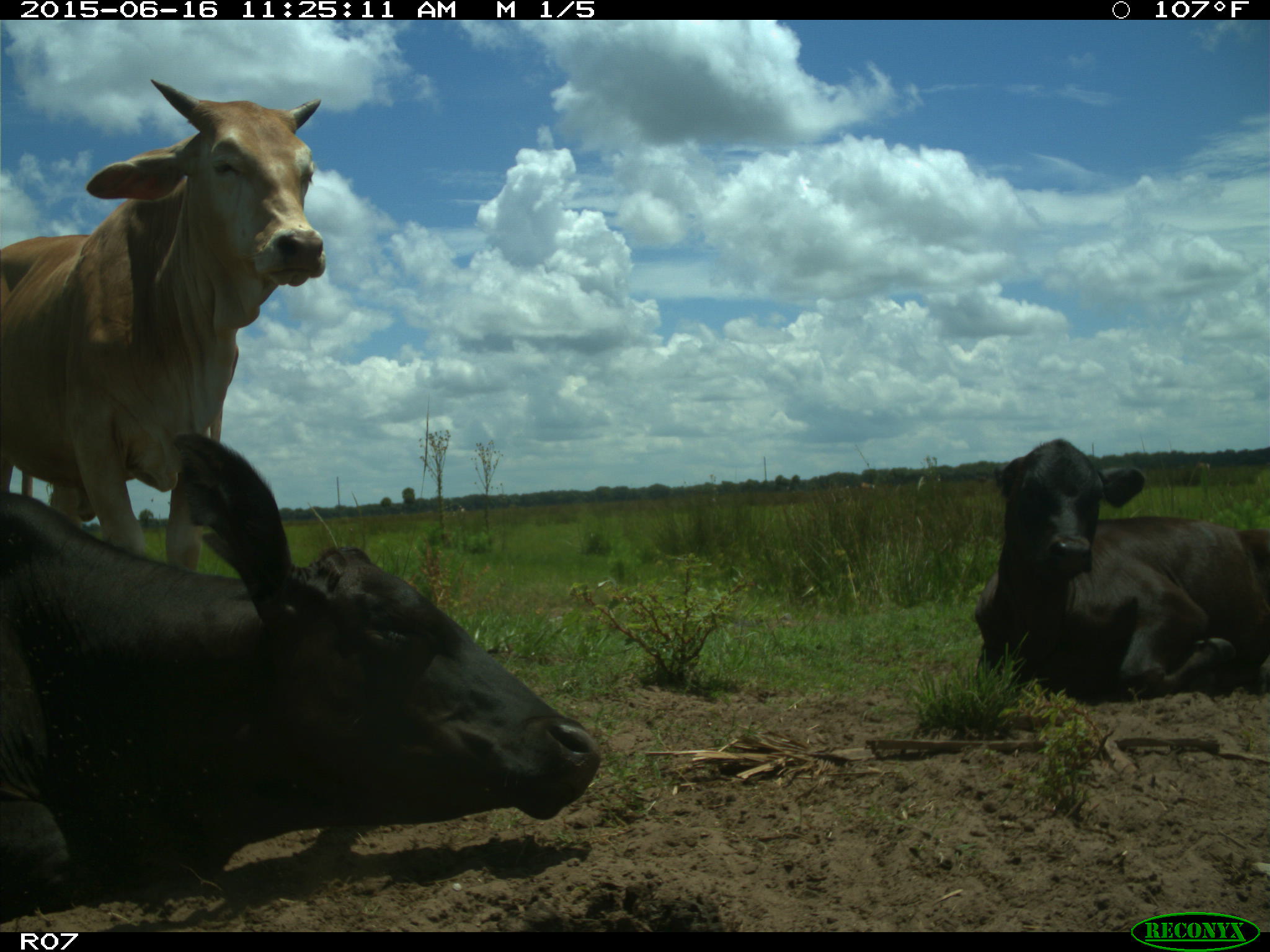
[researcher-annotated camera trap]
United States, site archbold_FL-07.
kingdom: Animalia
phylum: Chordata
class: Mammalia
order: Artiodactyla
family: Bovidae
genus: Bos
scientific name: Bos taurus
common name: domestic cow